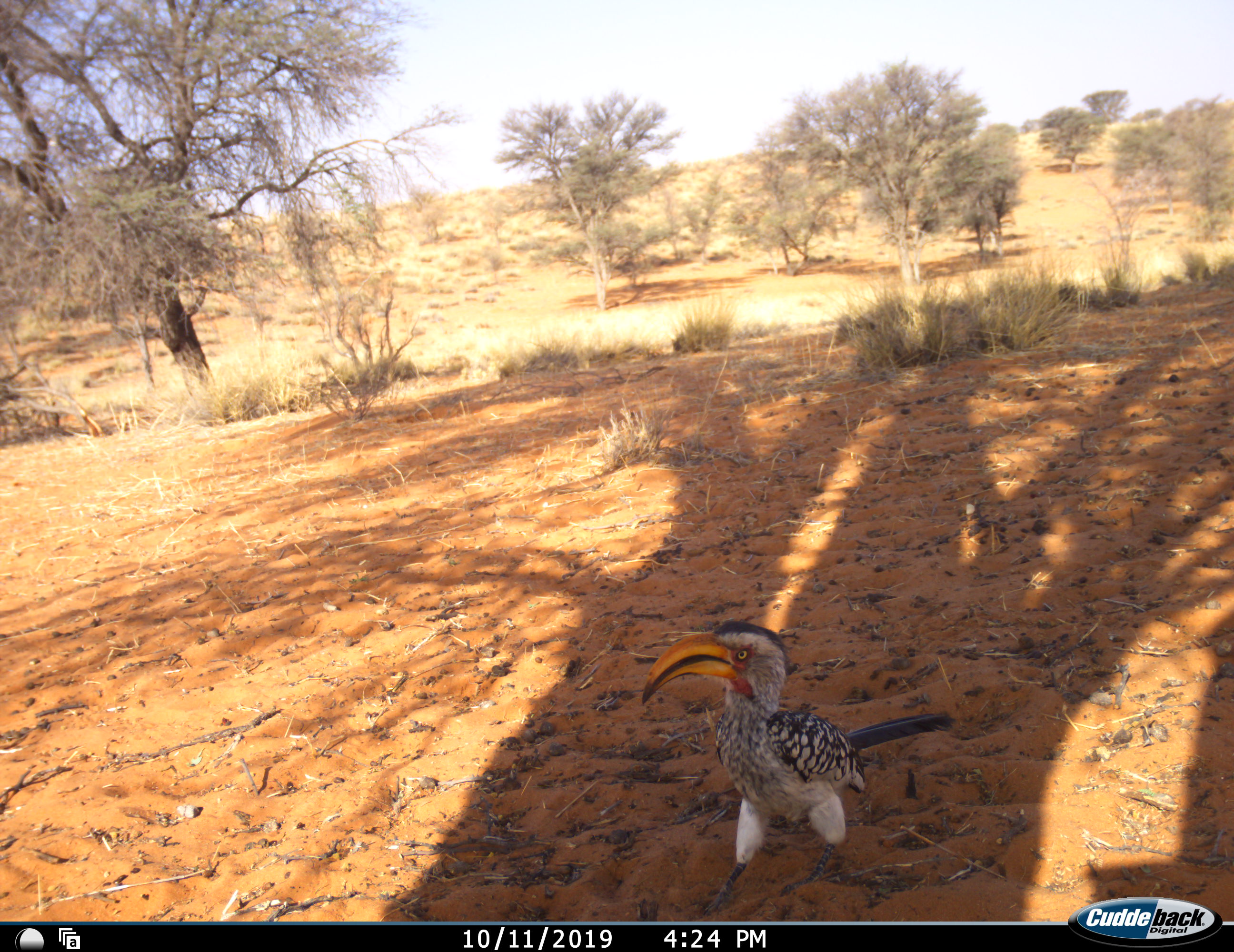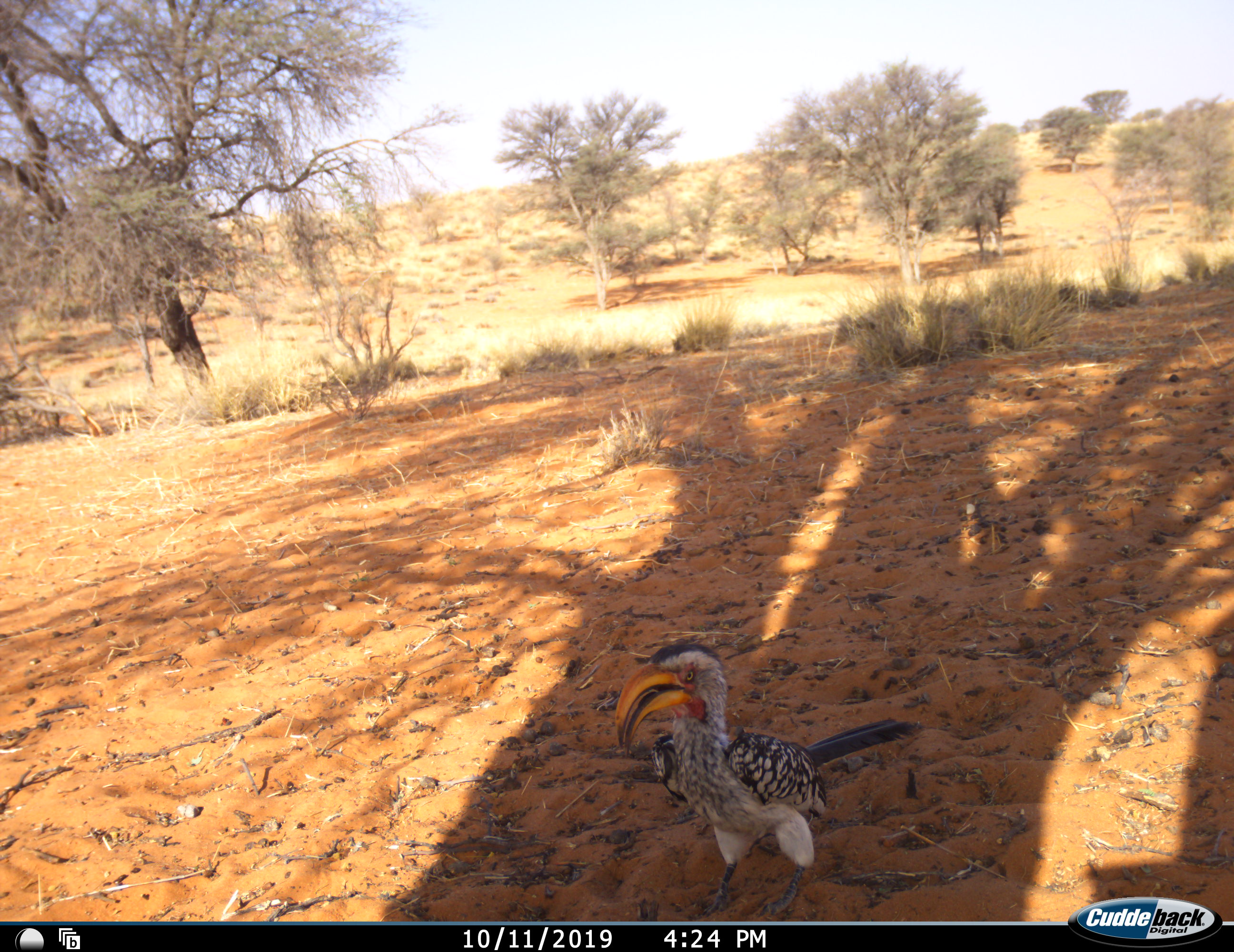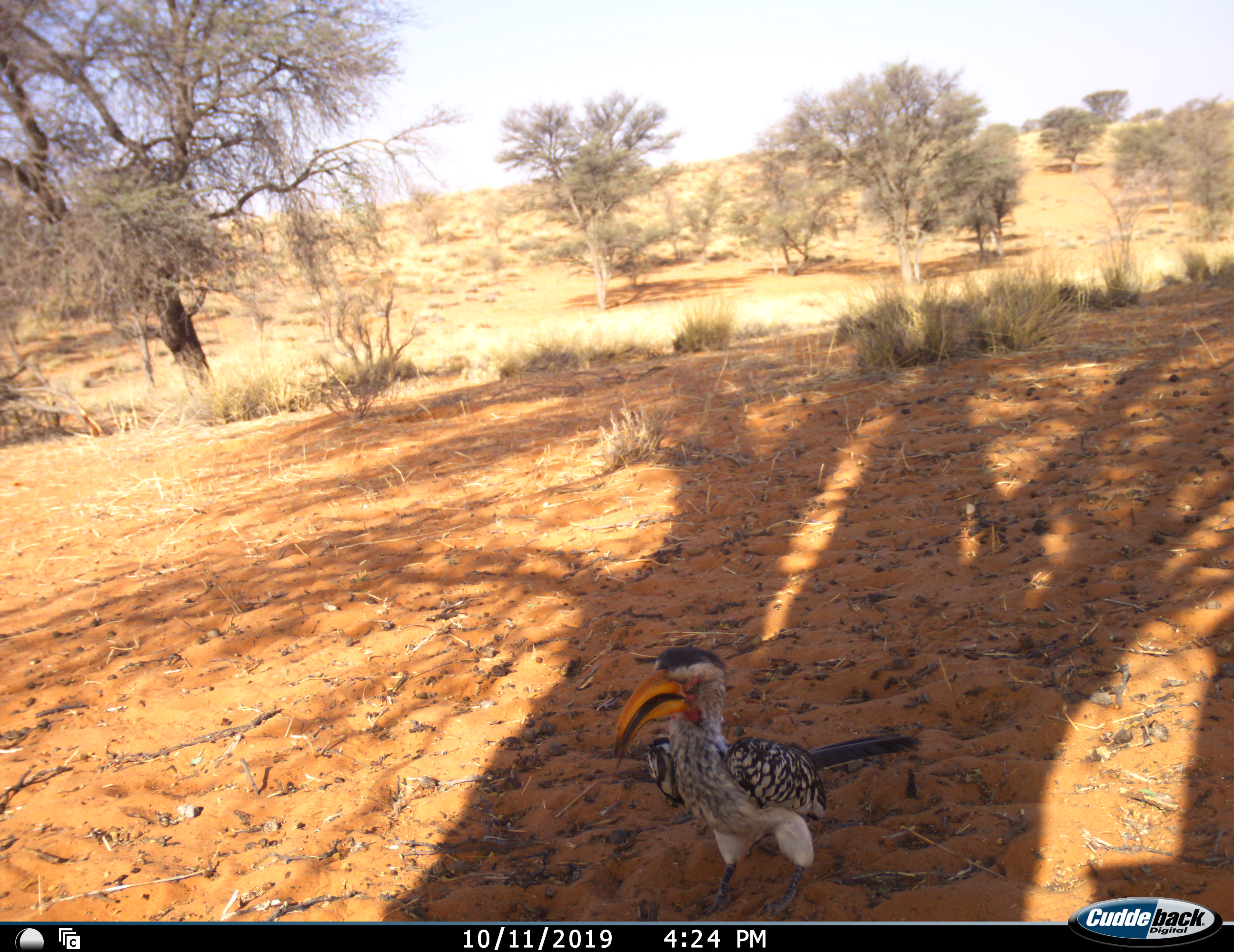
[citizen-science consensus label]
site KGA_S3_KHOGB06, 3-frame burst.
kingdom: Animalia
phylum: Chordata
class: Aves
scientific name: Aves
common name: bird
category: birdother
Birdother (bird) (Aves), count 1. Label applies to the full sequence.